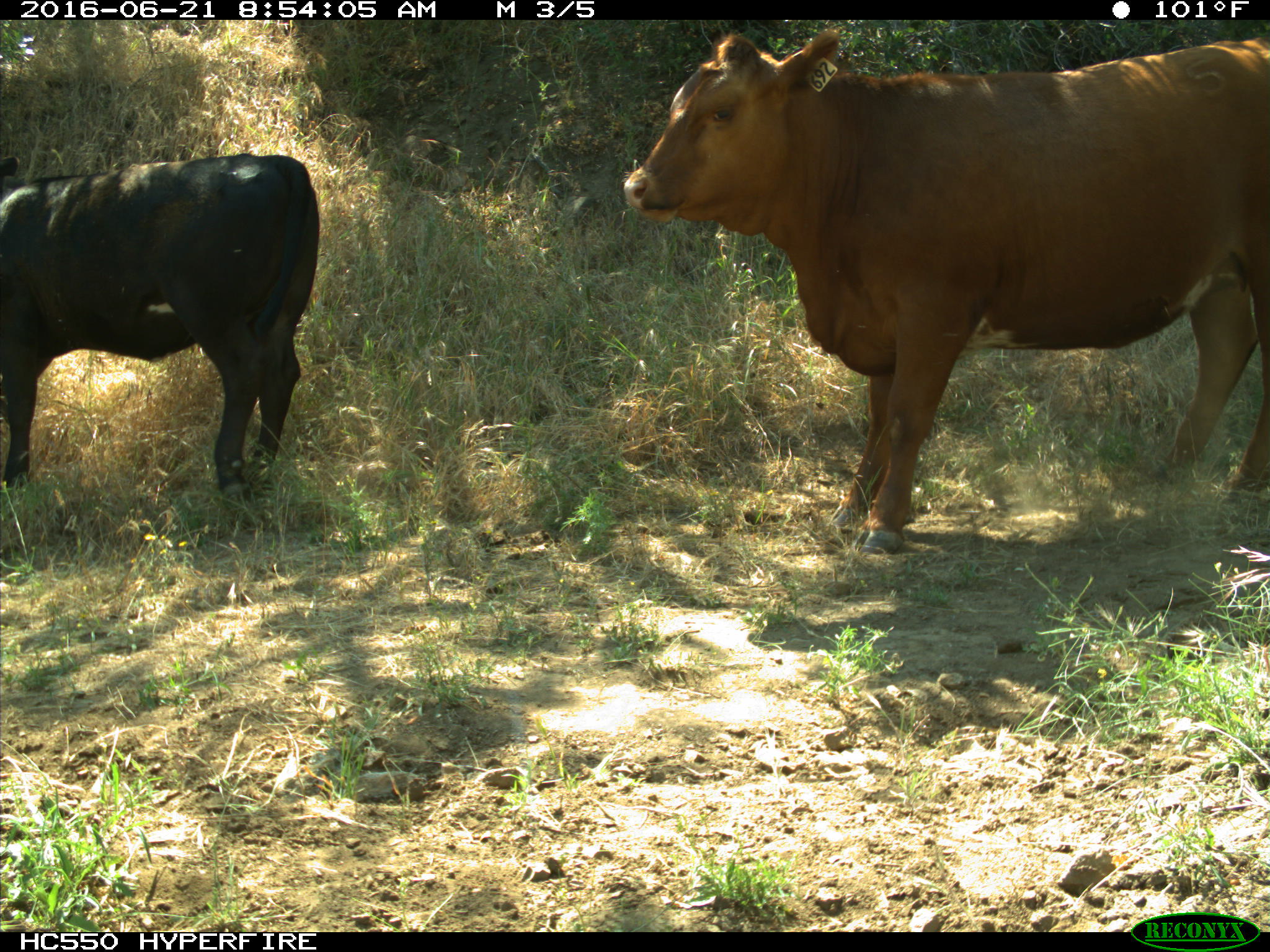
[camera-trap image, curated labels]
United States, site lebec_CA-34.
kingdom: Animalia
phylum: Chordata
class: Mammalia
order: Artiodactyla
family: Bovidae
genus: Bos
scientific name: Bos taurus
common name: domestic cow